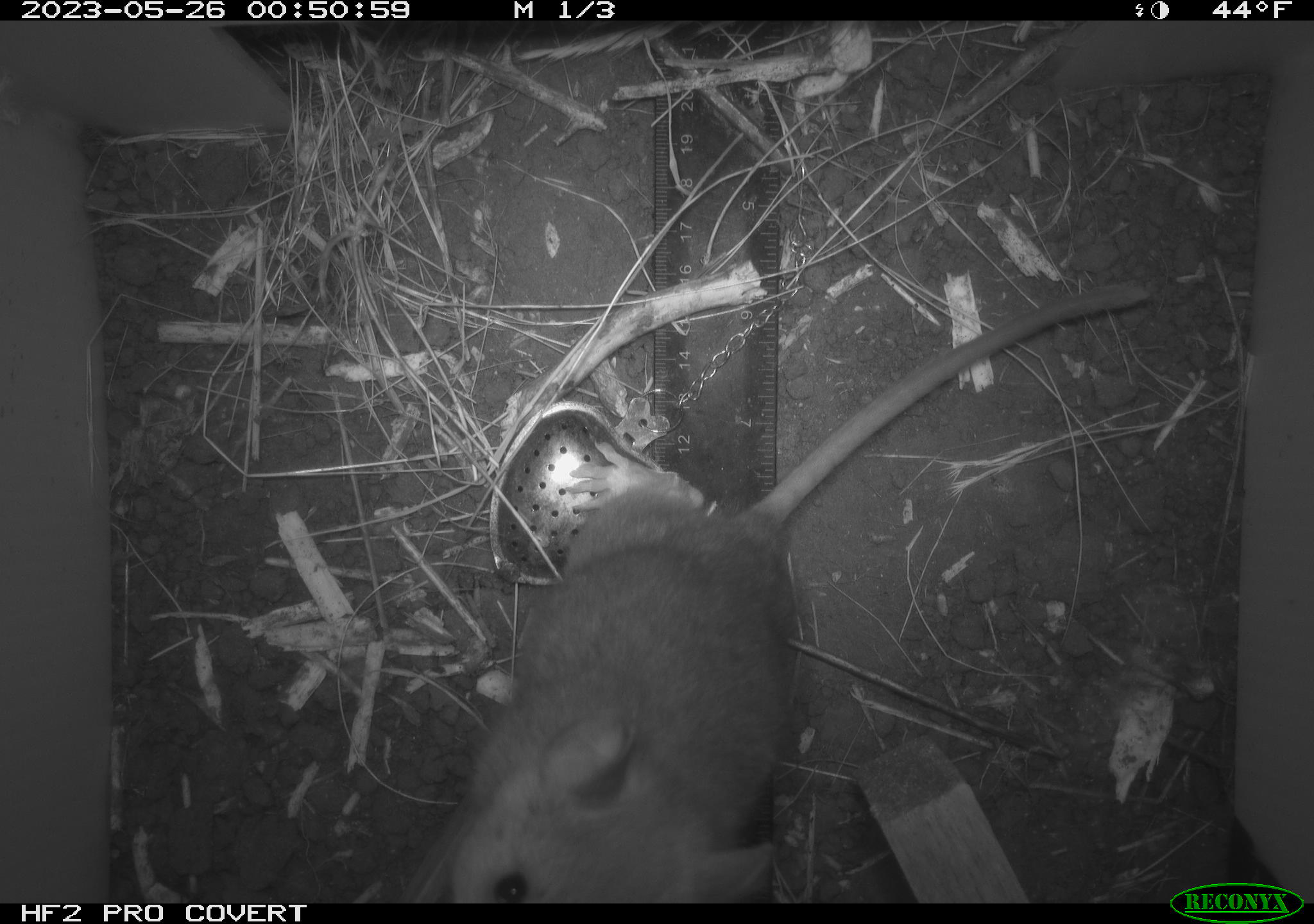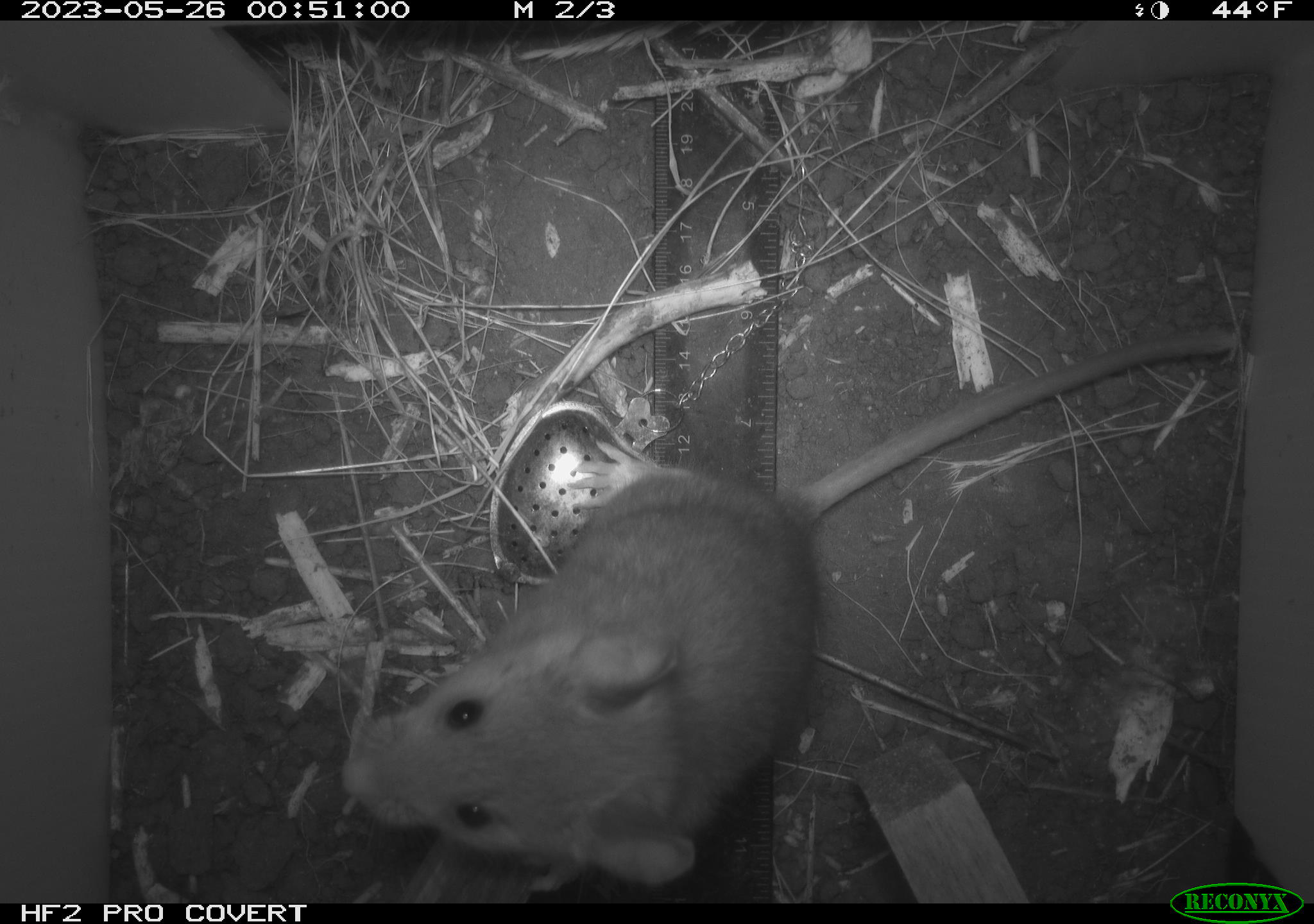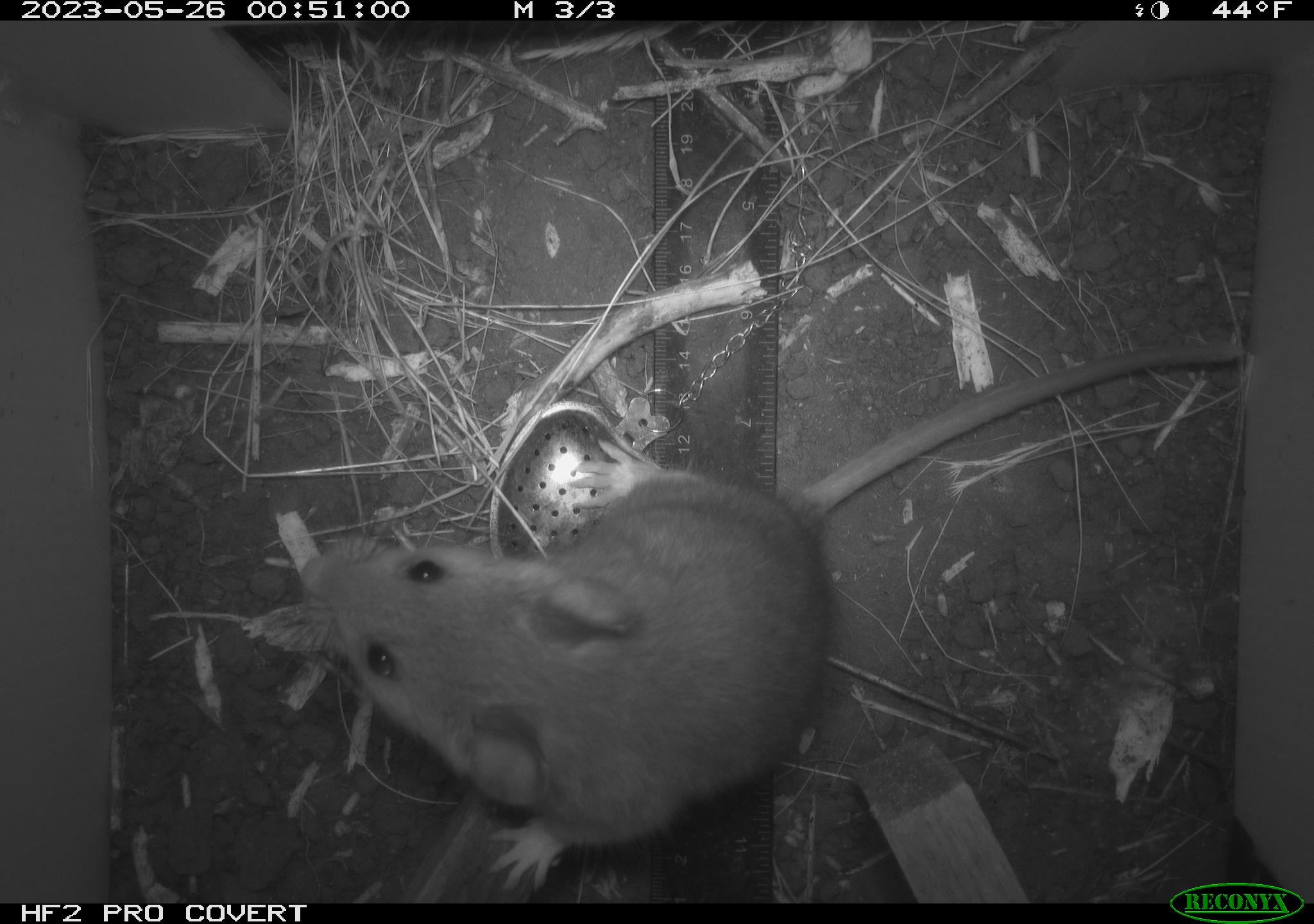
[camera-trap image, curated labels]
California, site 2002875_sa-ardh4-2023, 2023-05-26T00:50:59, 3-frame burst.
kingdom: Animalia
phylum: Chordata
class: Mammalia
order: Rodentia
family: Cricetidae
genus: Neotoma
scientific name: Neotoma fuscipes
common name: dusky-footed woodrat